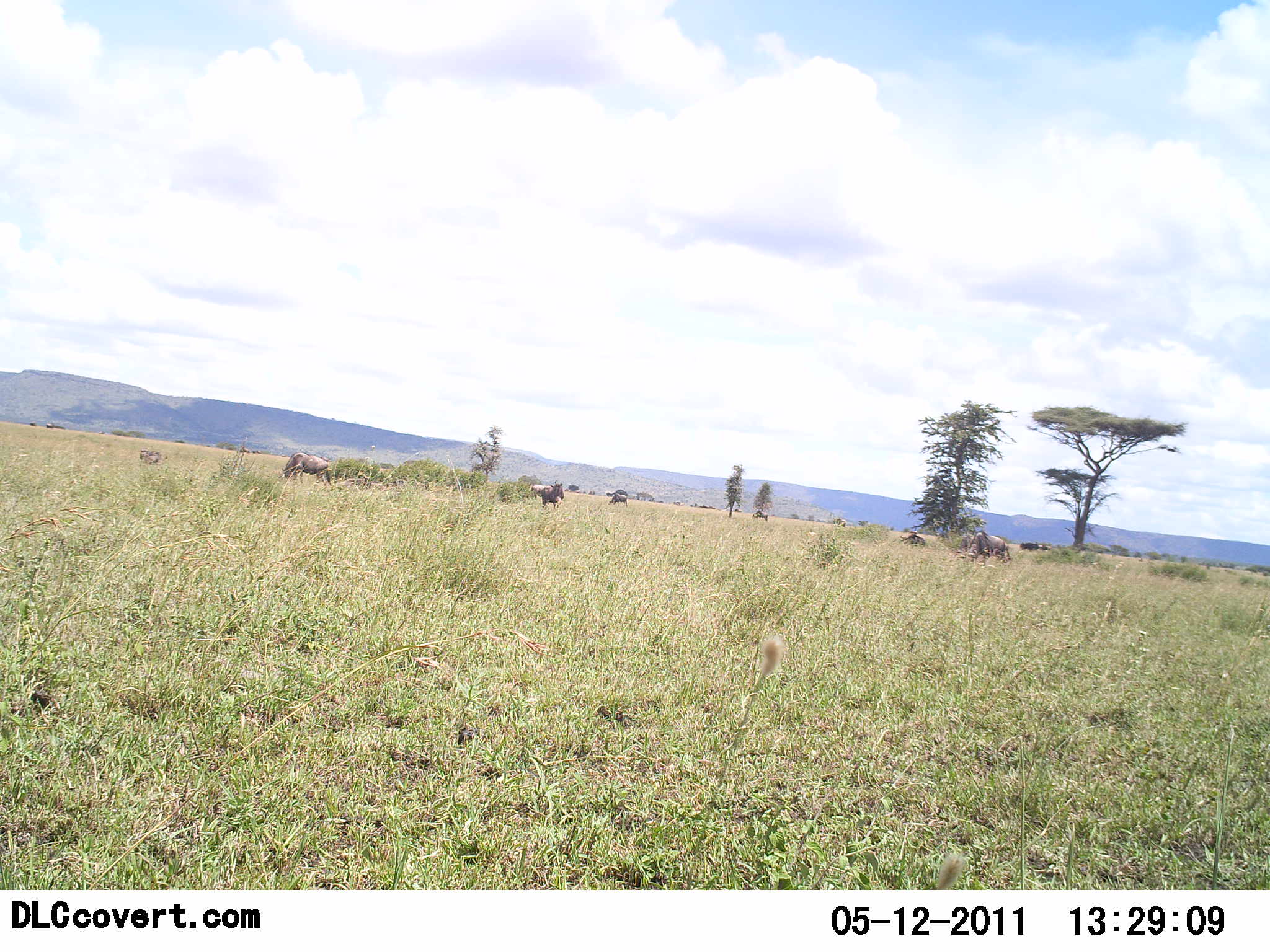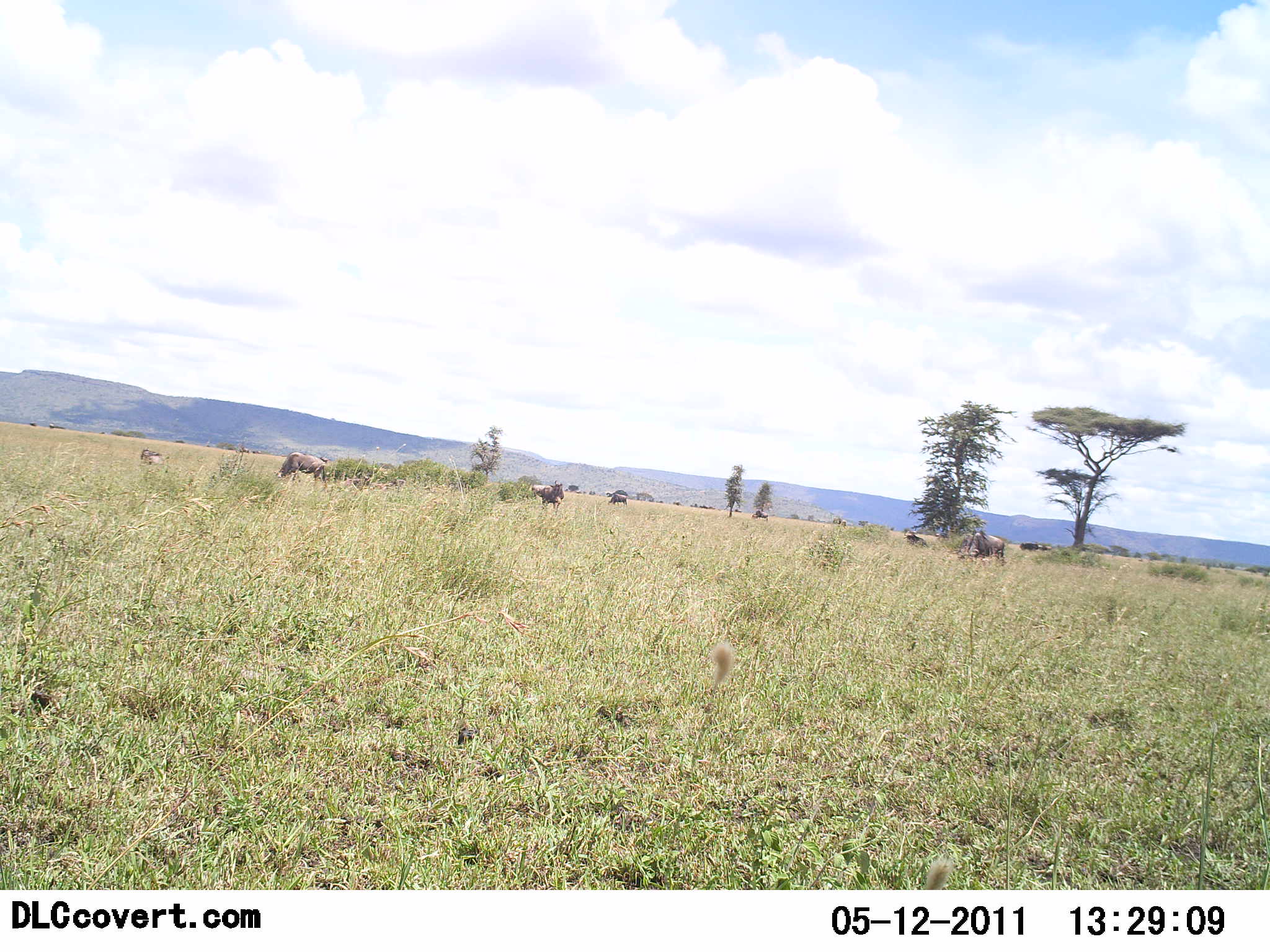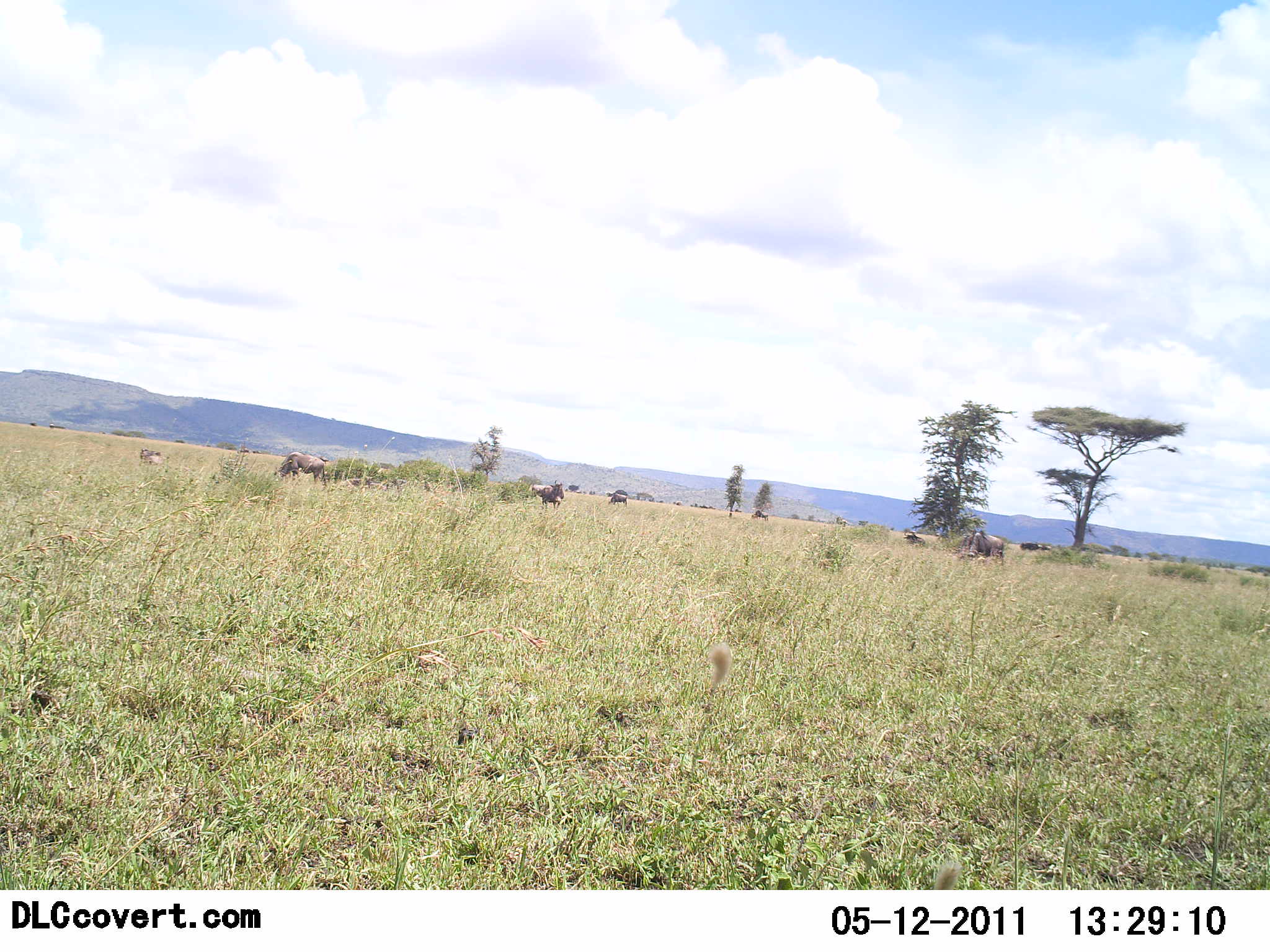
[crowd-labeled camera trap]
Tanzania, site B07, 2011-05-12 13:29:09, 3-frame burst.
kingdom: Animalia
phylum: Chordata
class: Mammalia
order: Artiodactyla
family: Bovidae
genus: Connochaetes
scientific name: Connochaetes taurinus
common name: blue wildebeest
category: wildebeest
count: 6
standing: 60%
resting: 0%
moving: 30%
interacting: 0%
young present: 0%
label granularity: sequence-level